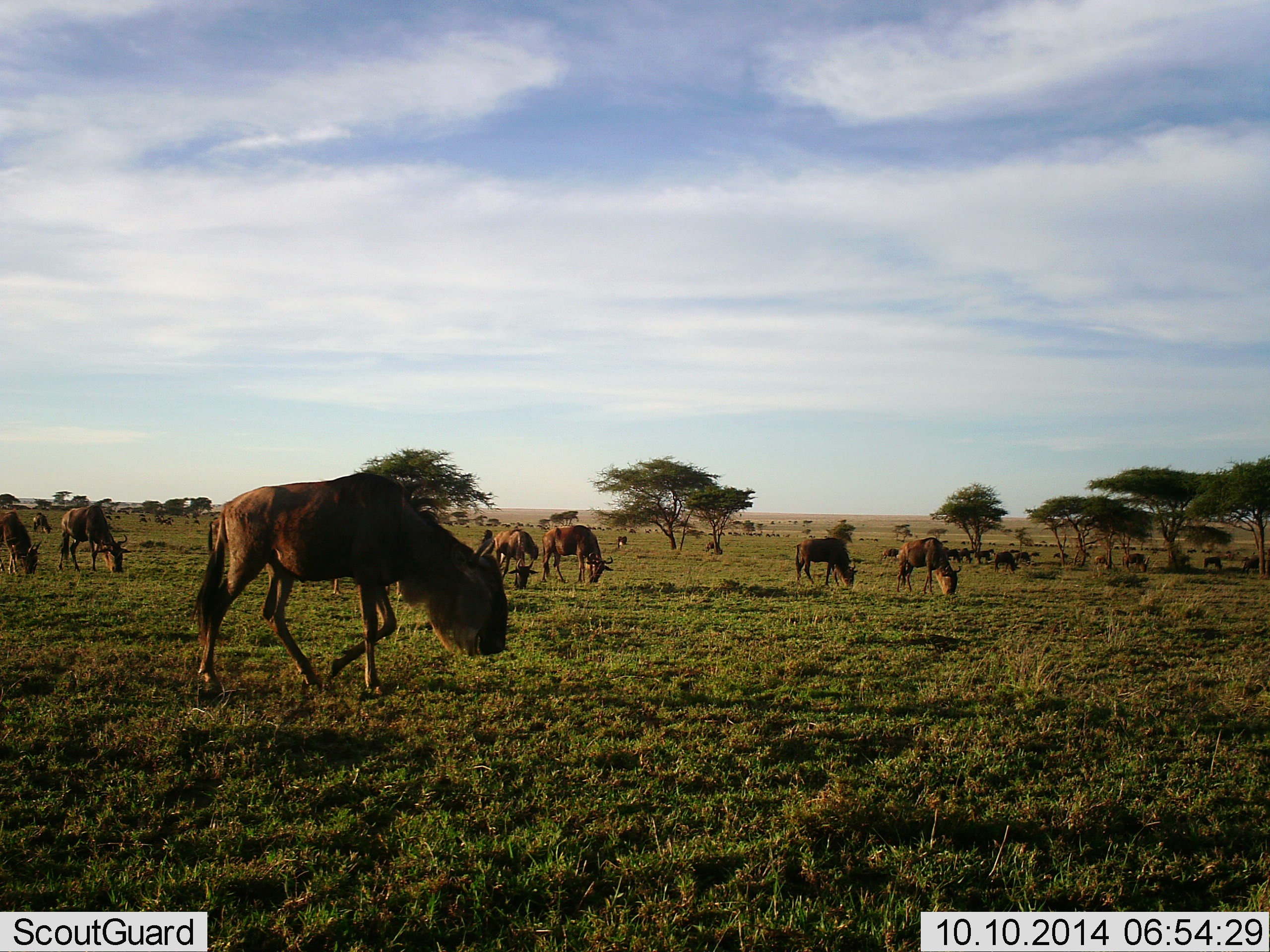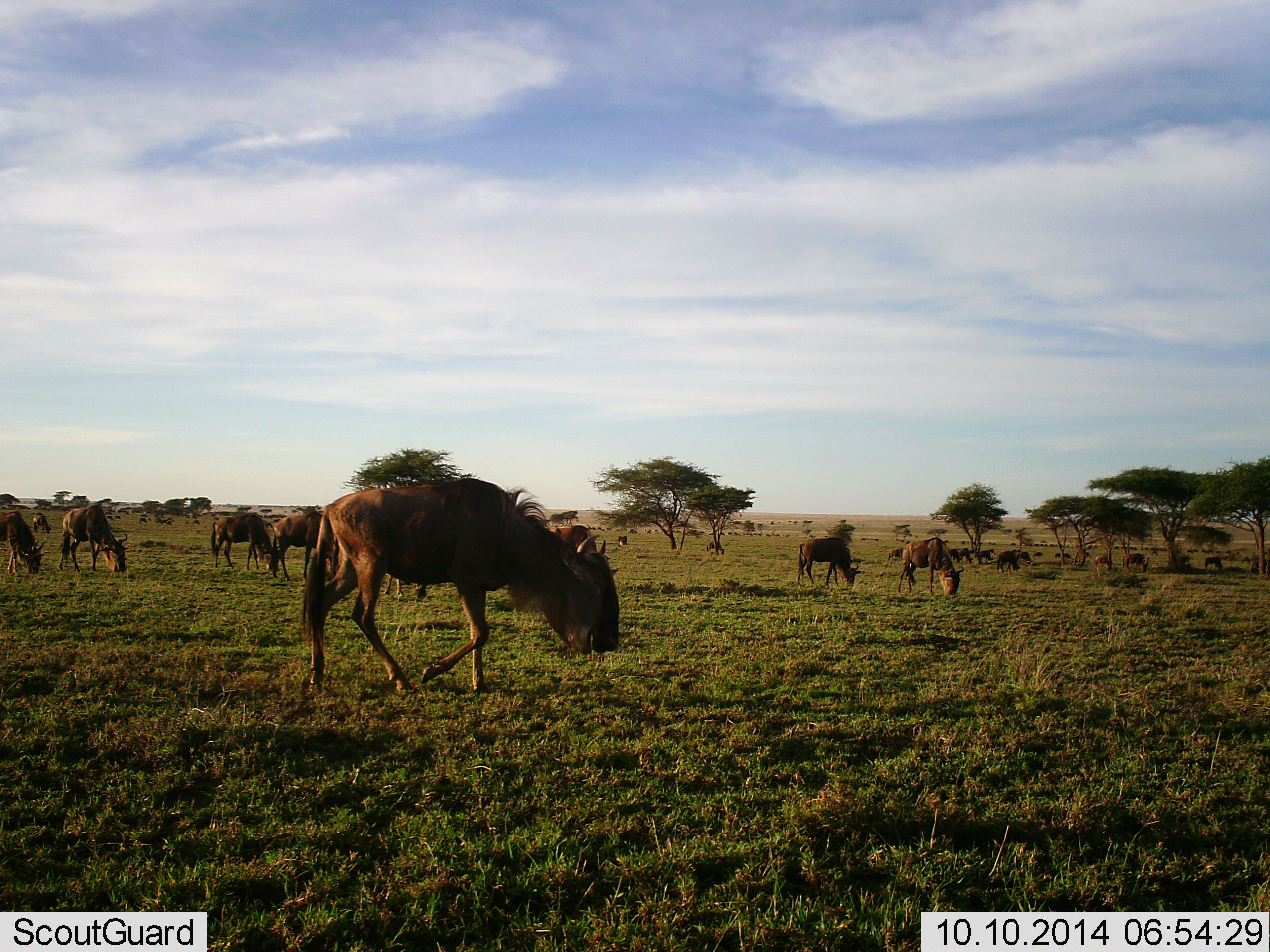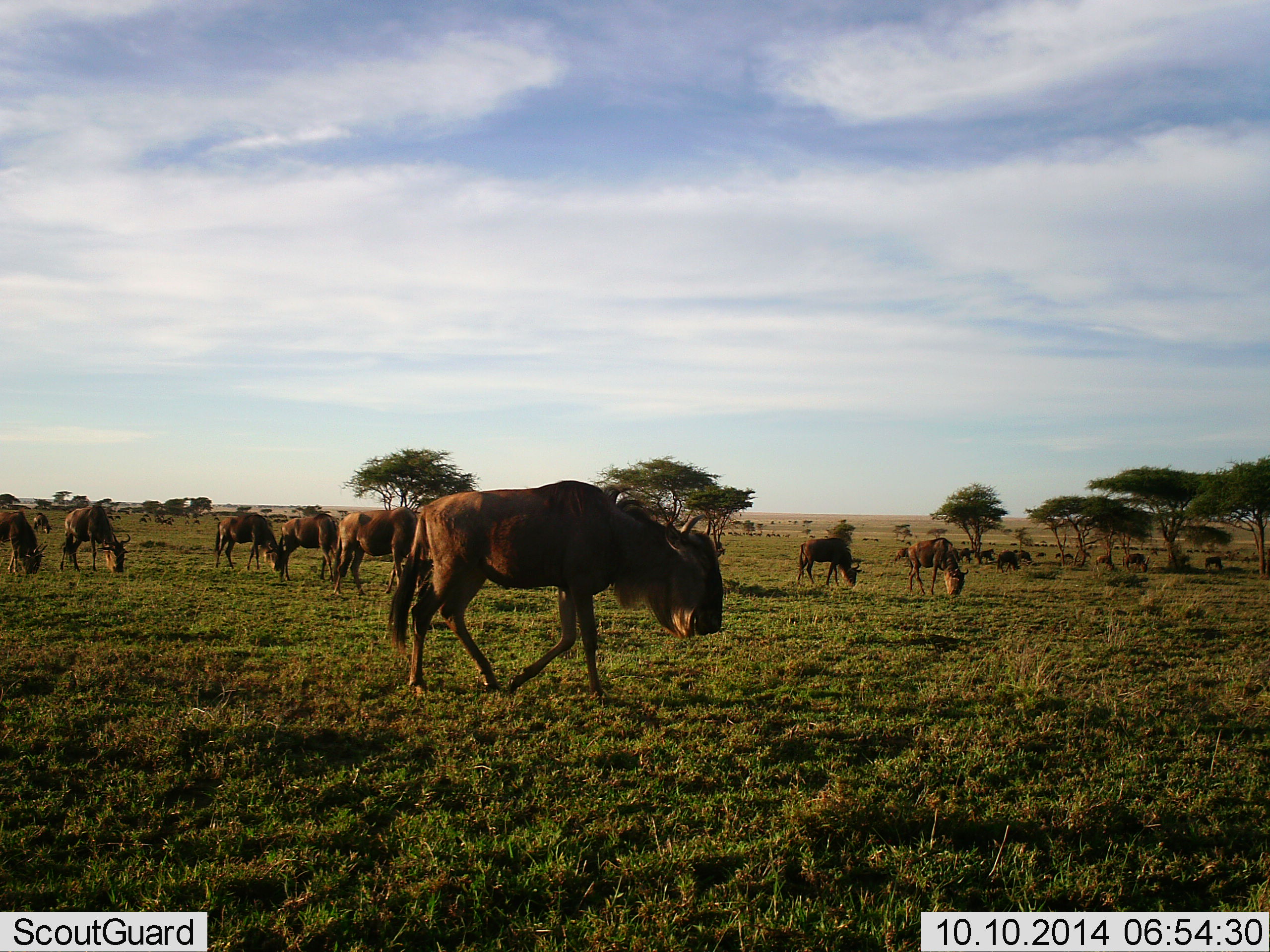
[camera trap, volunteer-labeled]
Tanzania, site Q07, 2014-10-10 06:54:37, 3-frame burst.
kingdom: Animalia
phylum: Chordata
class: Mammalia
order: Artiodactyla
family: Bovidae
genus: Connochaetes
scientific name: Connochaetes taurinus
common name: blue wildebeest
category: wildebeest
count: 11-50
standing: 30%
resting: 10%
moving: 50%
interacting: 0%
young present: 0%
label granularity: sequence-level